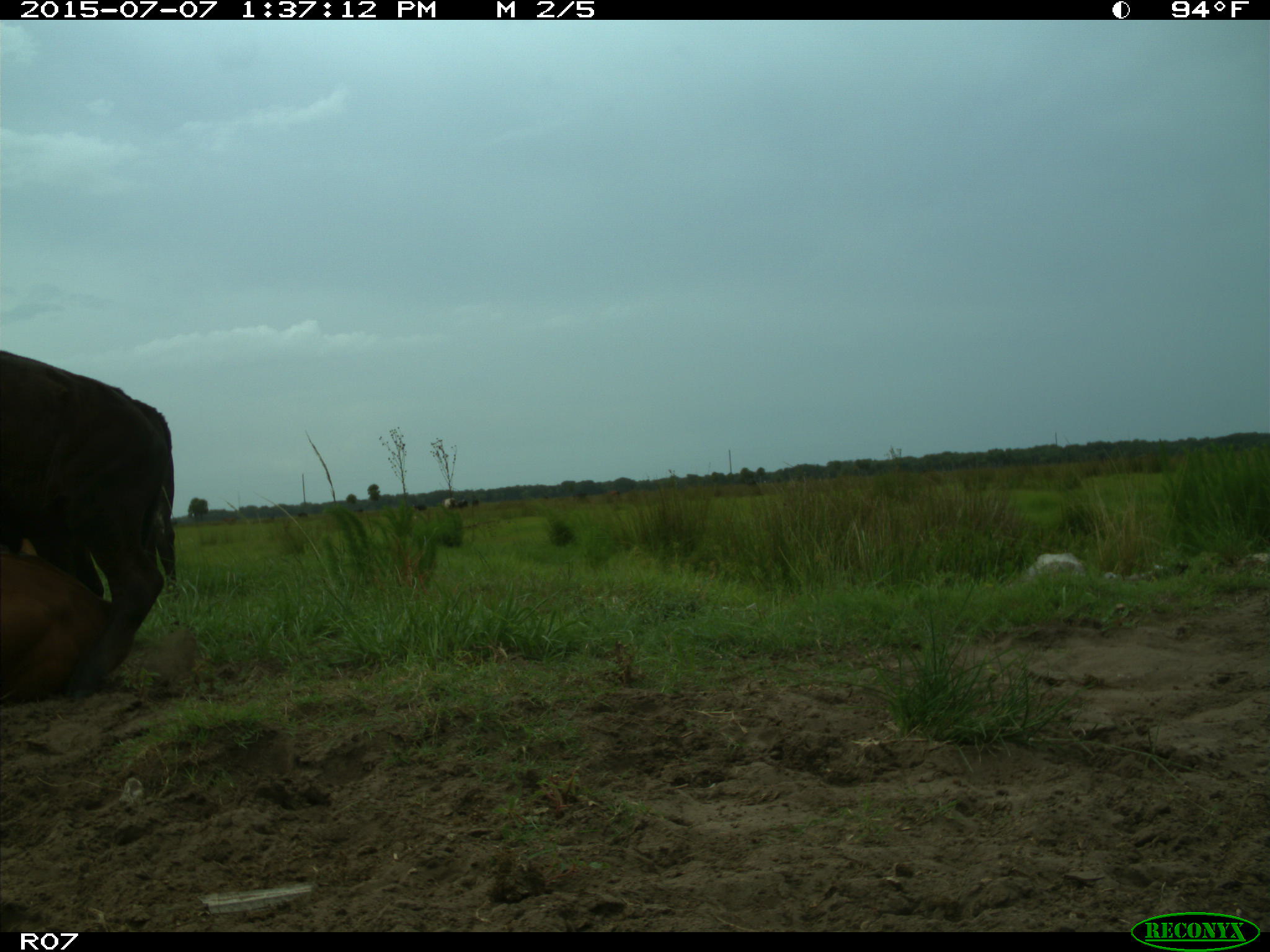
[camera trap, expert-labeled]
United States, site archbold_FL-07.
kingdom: Animalia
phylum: Chordata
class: Mammalia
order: Artiodactyla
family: Bovidae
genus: Bos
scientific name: Bos taurus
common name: domestic cow